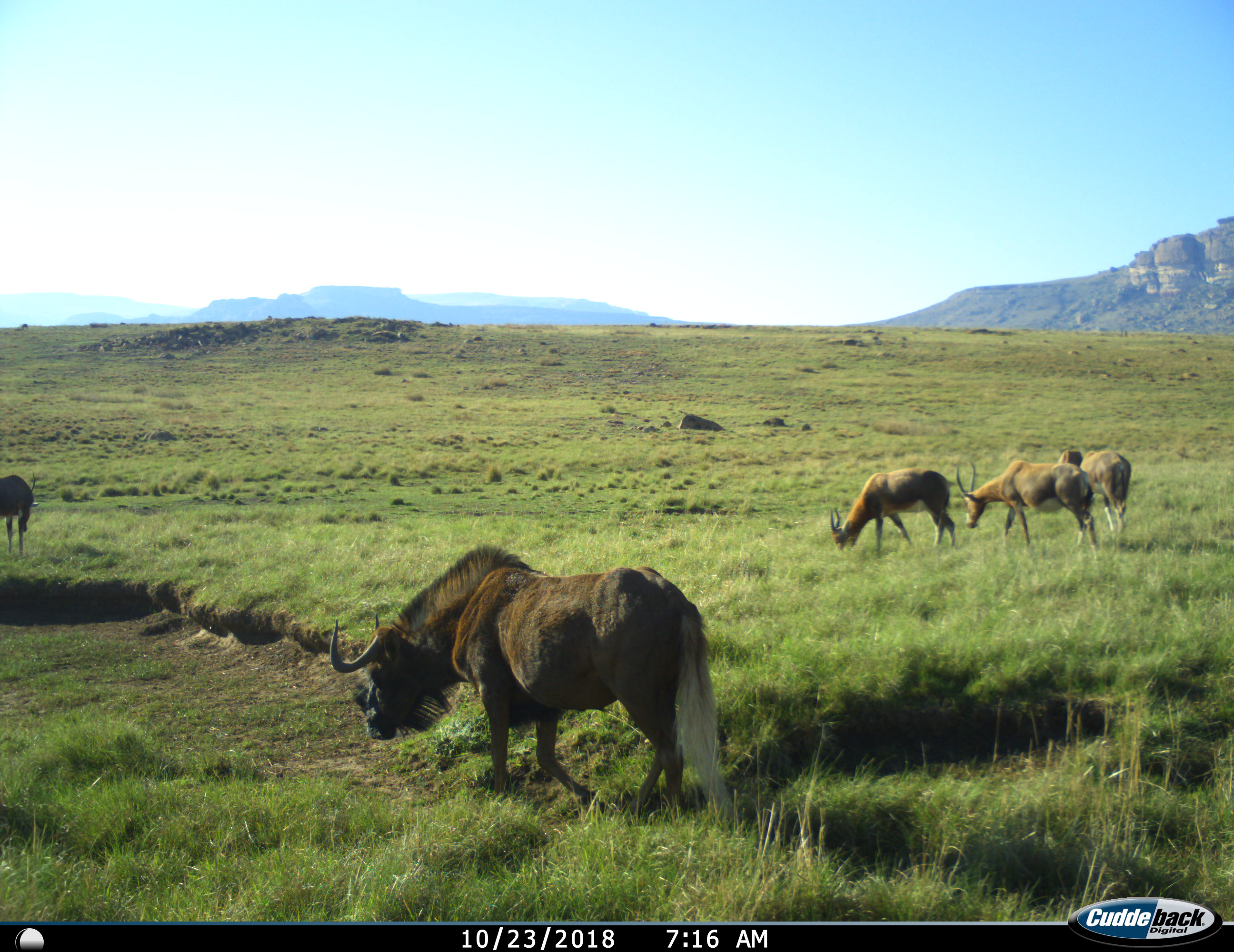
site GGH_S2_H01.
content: unidentified animal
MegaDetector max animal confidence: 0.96